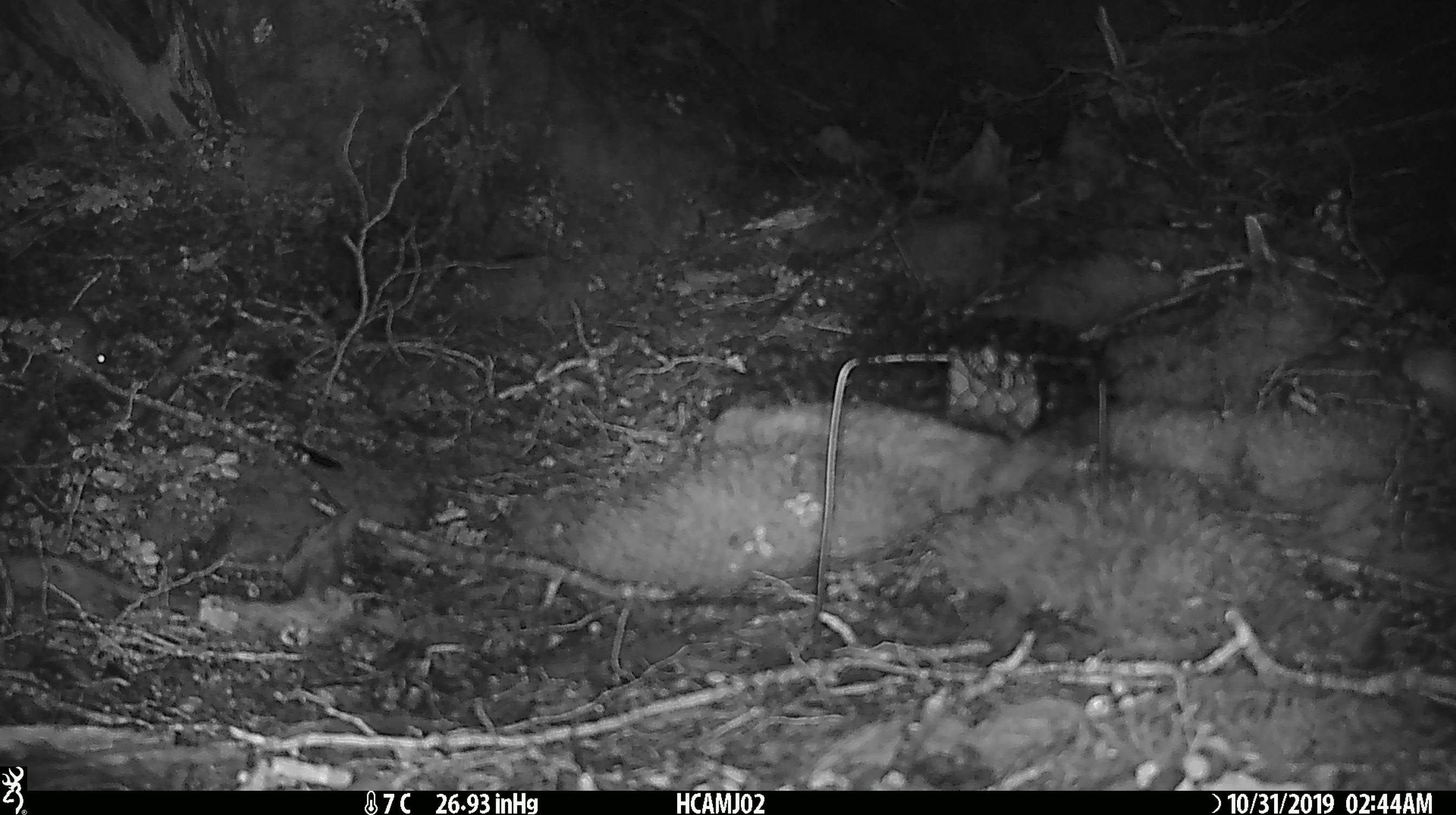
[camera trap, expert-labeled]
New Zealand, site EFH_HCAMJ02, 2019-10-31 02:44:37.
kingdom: Animalia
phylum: Chordata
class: Mammalia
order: Rodentia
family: Muridae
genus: Mus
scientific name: Mus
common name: mouse